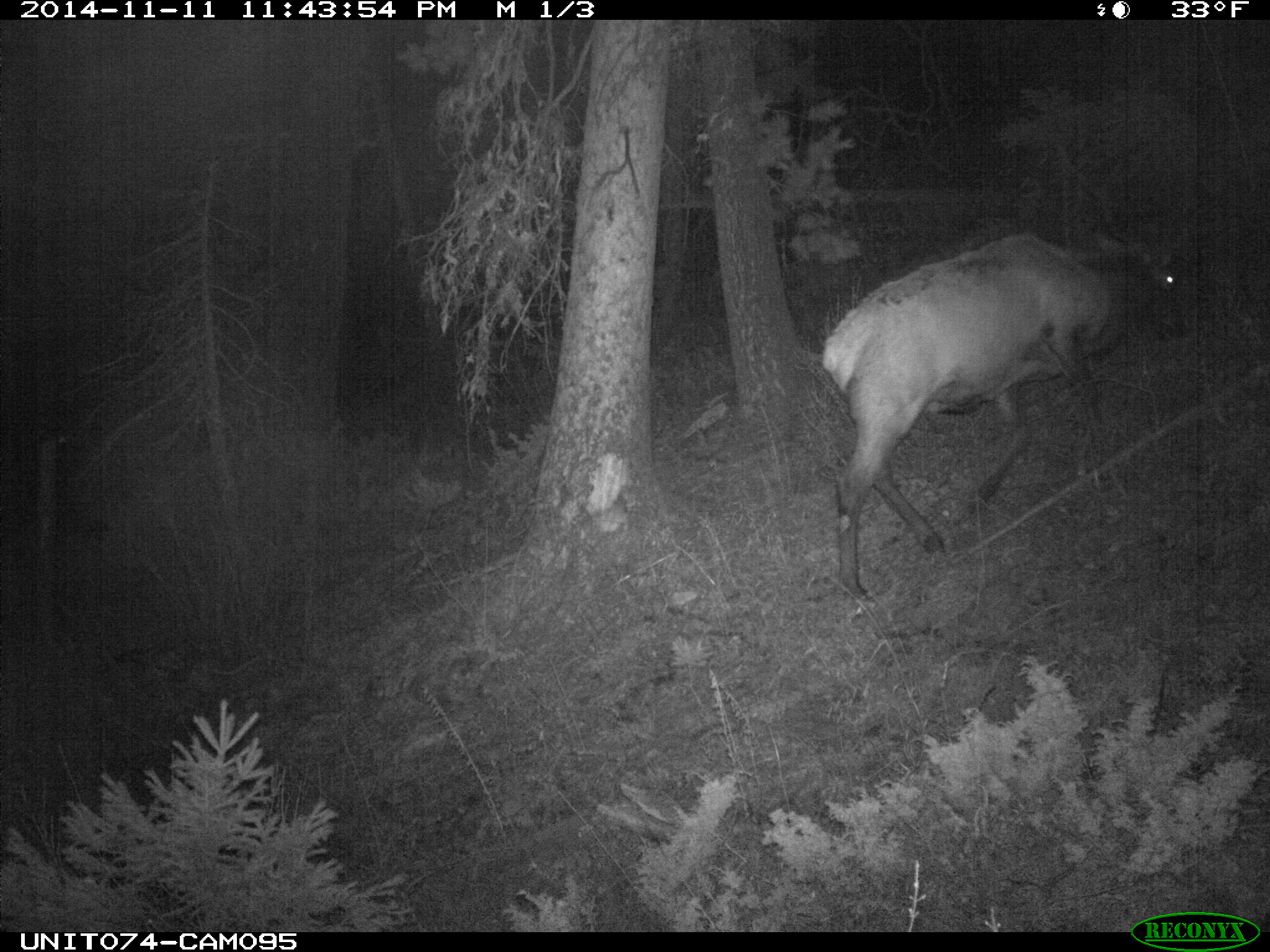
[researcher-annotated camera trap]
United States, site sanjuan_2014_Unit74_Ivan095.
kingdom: Animalia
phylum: Chordata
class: Mammalia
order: Artiodactyla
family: Cervidae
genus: Cervus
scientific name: Cervus elaphus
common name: red deer